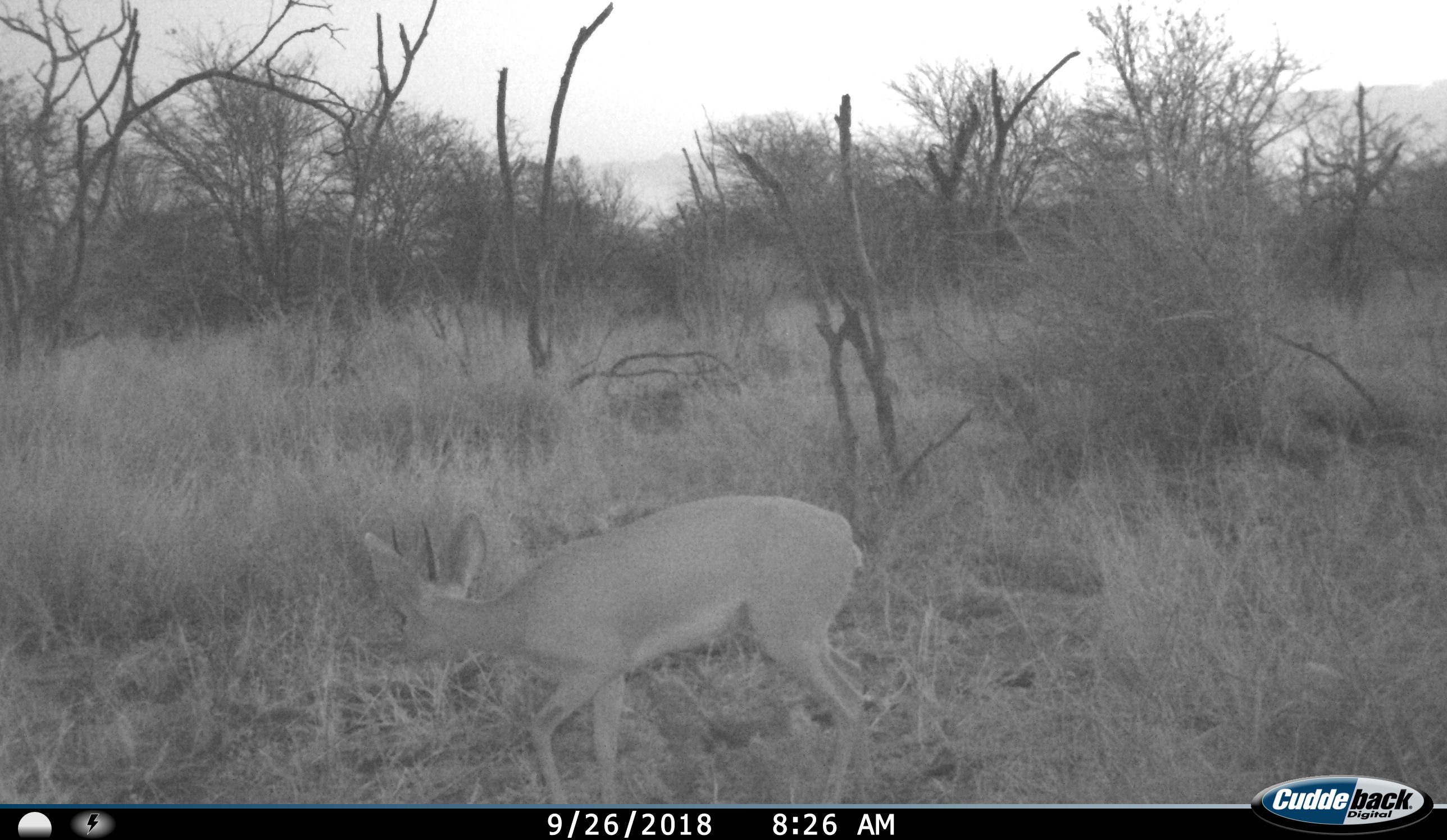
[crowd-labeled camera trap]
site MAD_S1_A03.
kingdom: Animalia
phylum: Chordata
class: Mammalia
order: Artiodactyla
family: Bovidae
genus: Raphicerus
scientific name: Raphicerus campestris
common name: steenbok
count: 1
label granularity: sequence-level